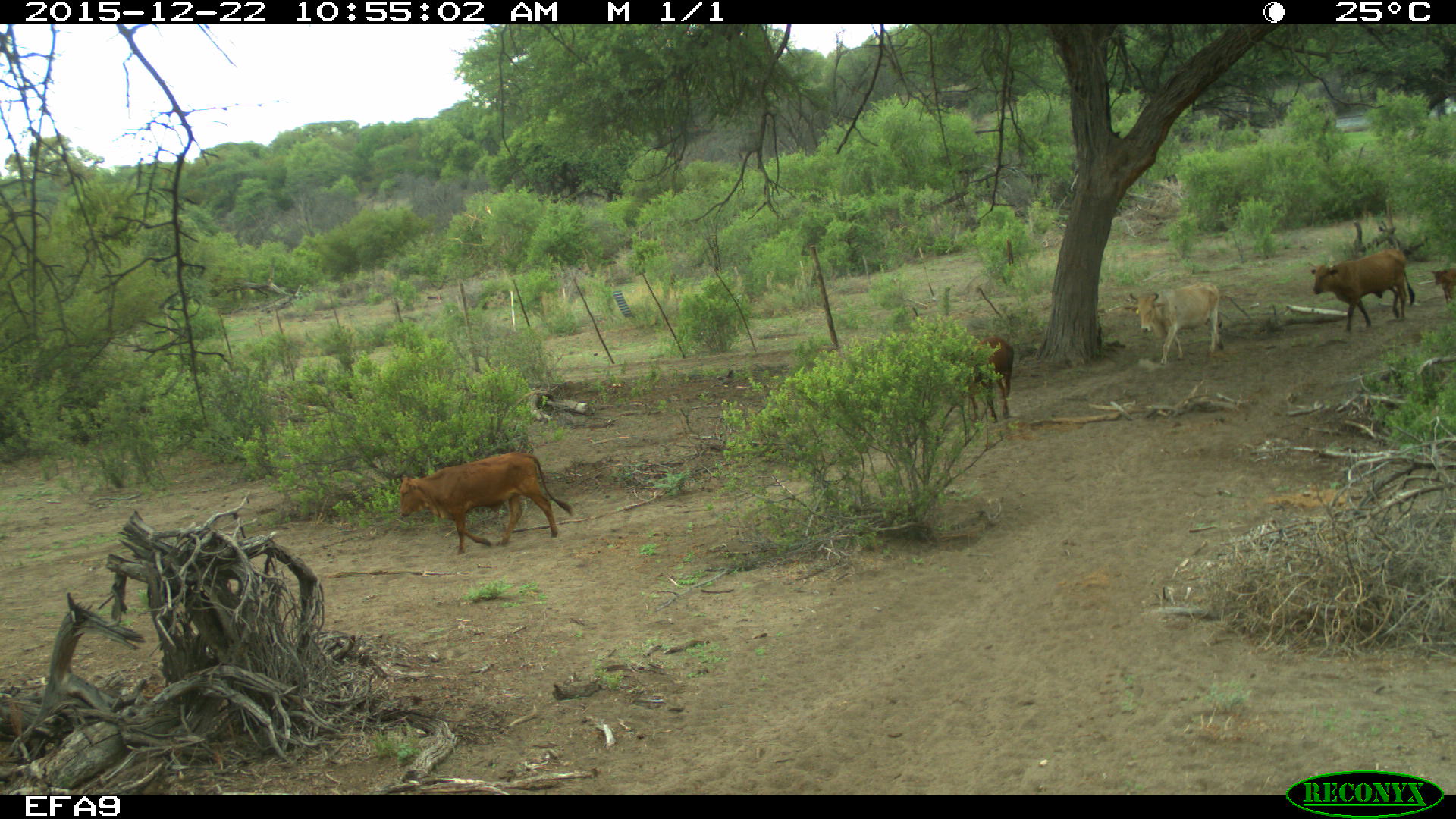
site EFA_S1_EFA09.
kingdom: Animalia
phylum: Chordata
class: Mammalia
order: Artiodactyla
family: Bovidae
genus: Bos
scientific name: Bos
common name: cattle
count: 5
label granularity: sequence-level